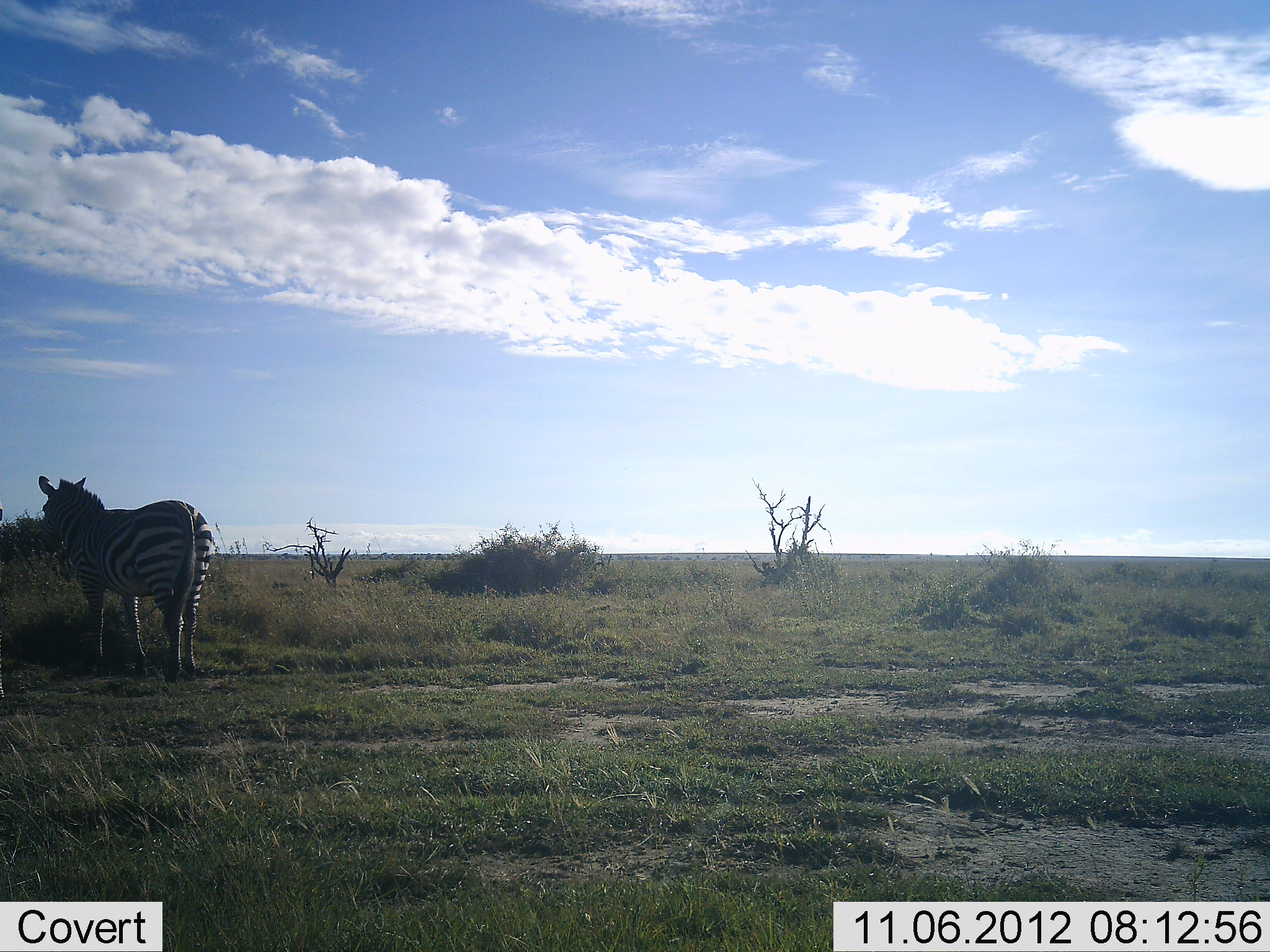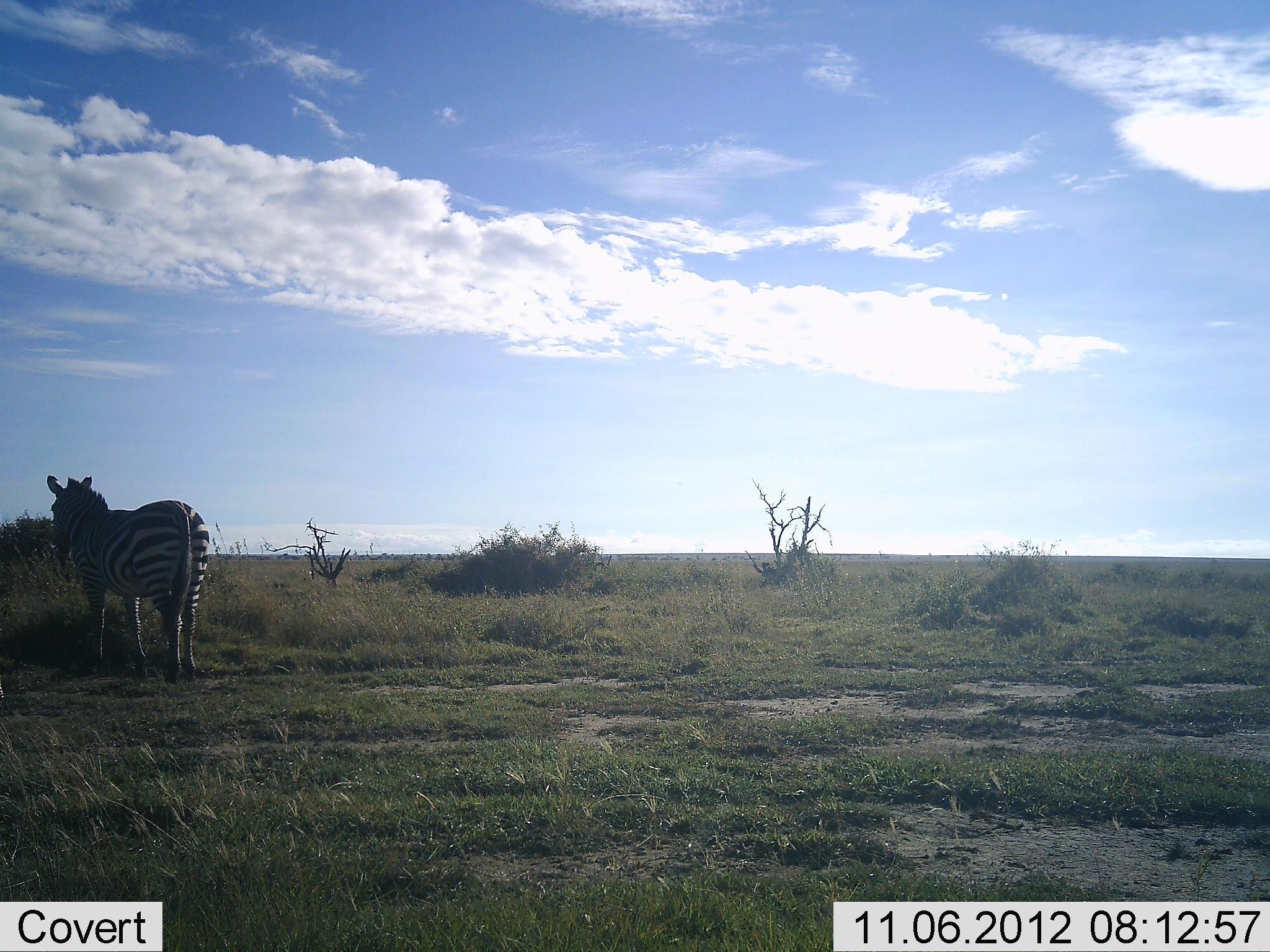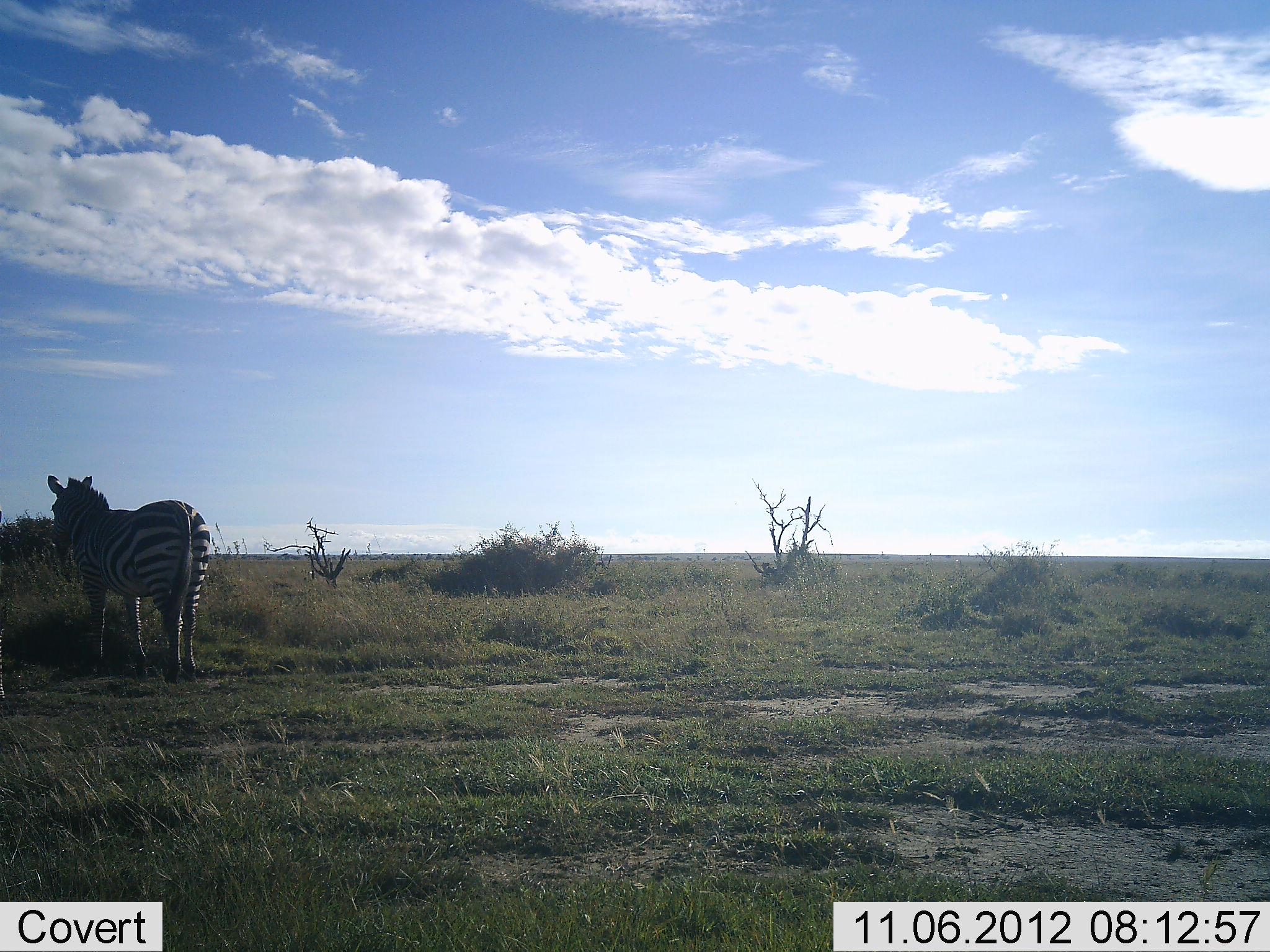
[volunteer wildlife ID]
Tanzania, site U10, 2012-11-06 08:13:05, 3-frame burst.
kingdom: Animalia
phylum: Chordata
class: Mammalia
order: Perissodactyla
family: Equidae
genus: Equus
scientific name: Equus quagga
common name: plains zebra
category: zebra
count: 1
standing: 90%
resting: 0%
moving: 10%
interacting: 0%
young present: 0%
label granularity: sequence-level